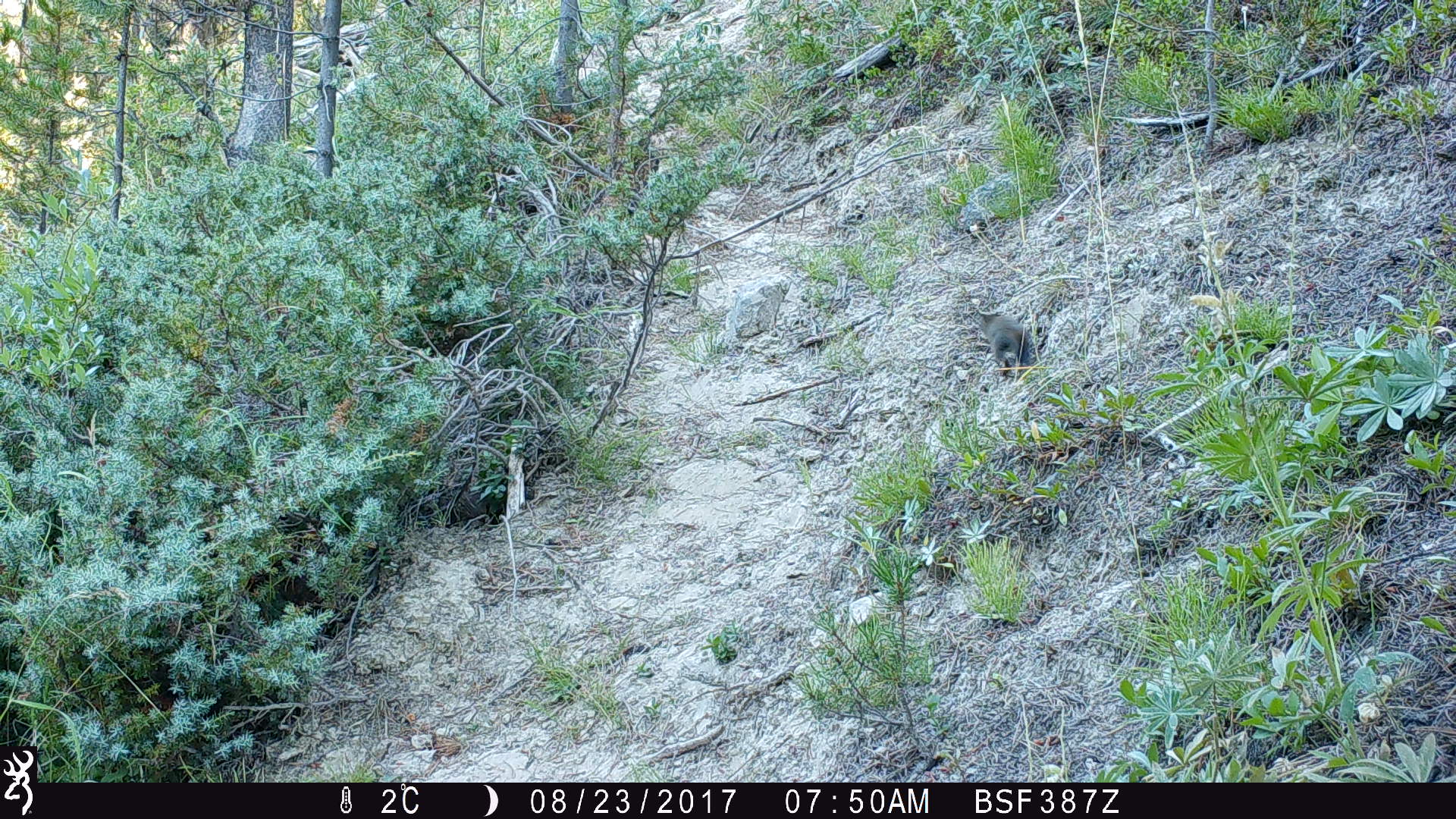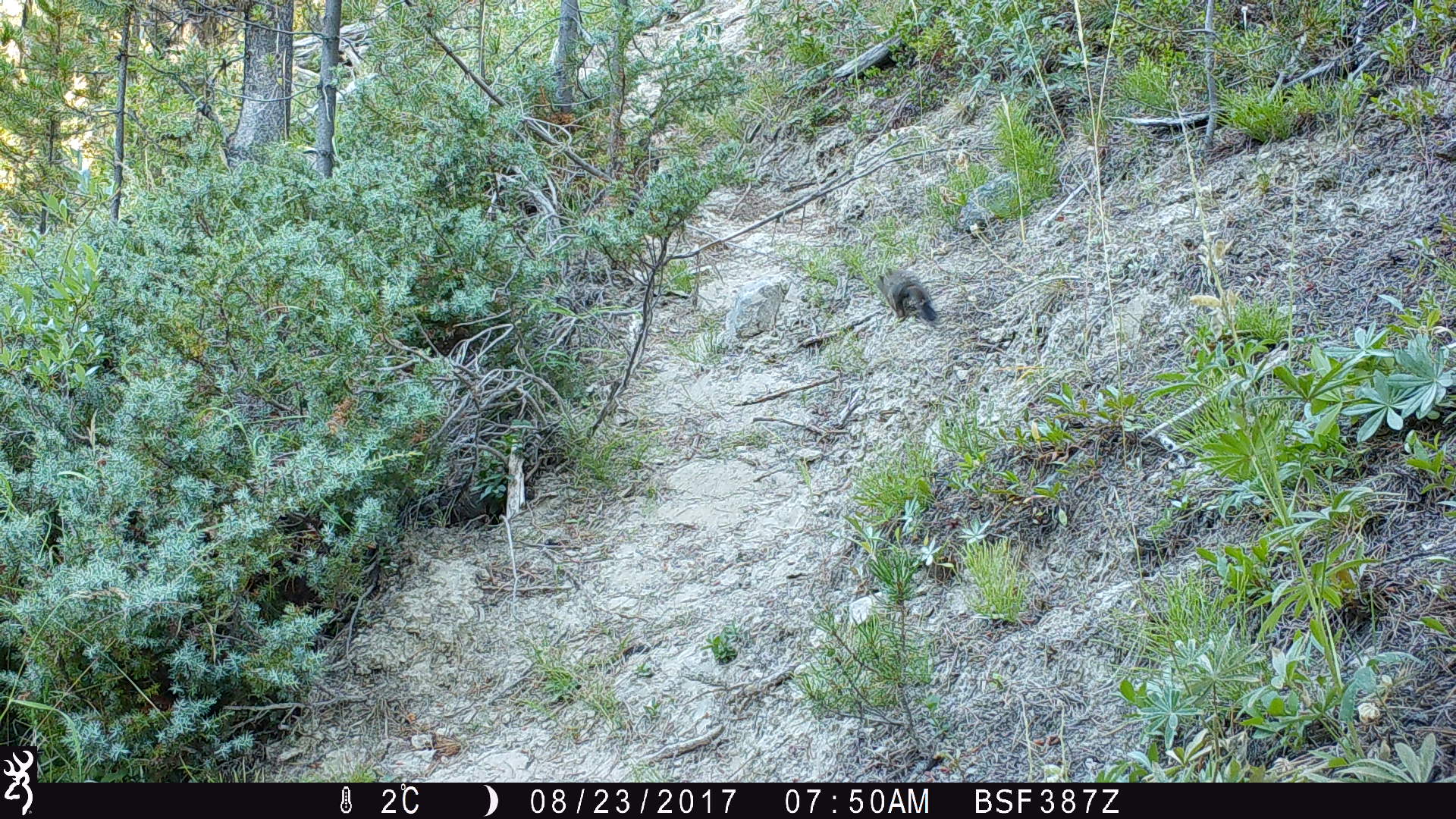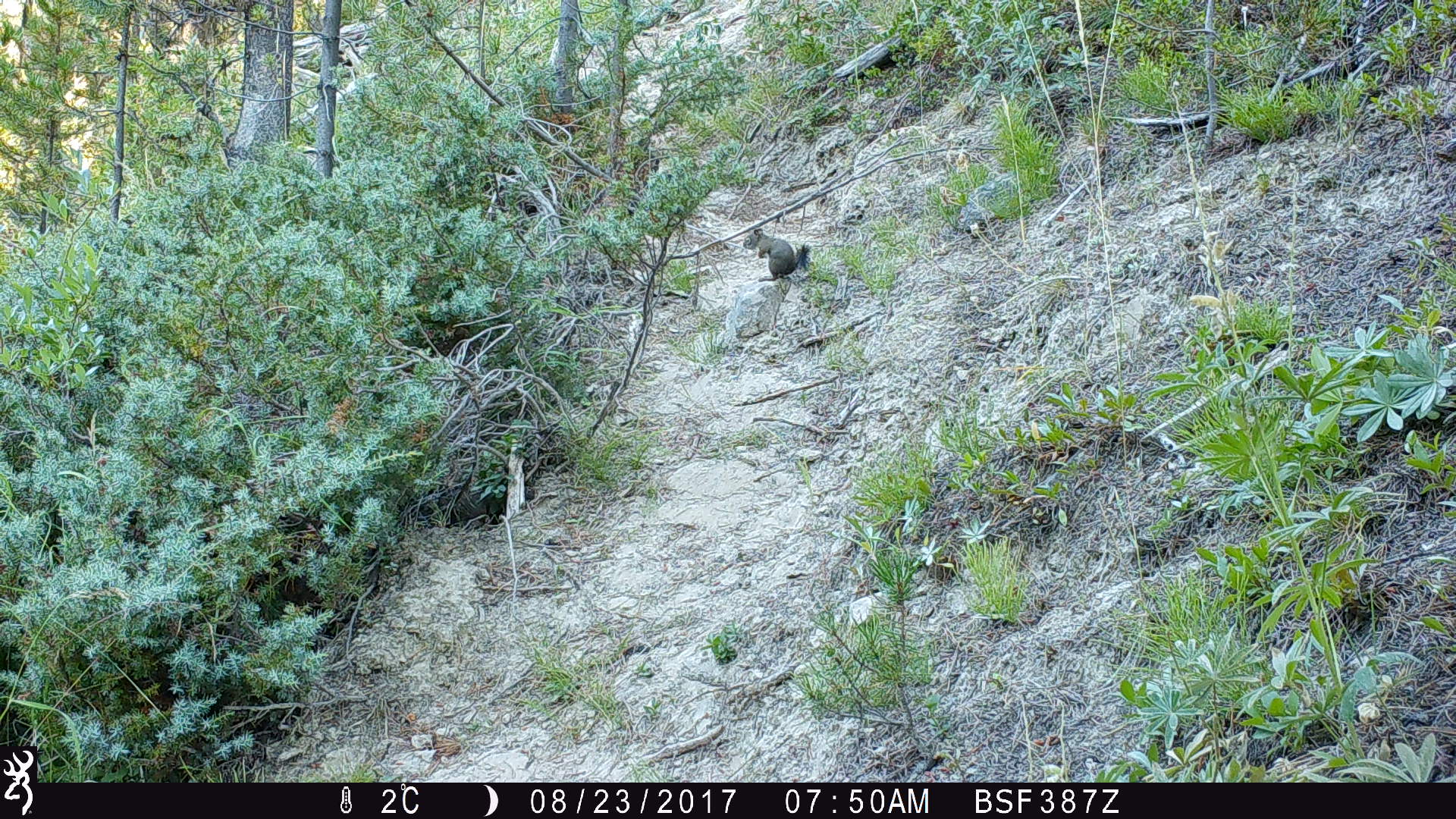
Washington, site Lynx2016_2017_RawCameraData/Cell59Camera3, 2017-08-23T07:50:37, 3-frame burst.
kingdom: Animalia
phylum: Chordata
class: Mammalia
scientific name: Mammalia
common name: small mammal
Small mammal (Mammalia). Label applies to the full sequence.